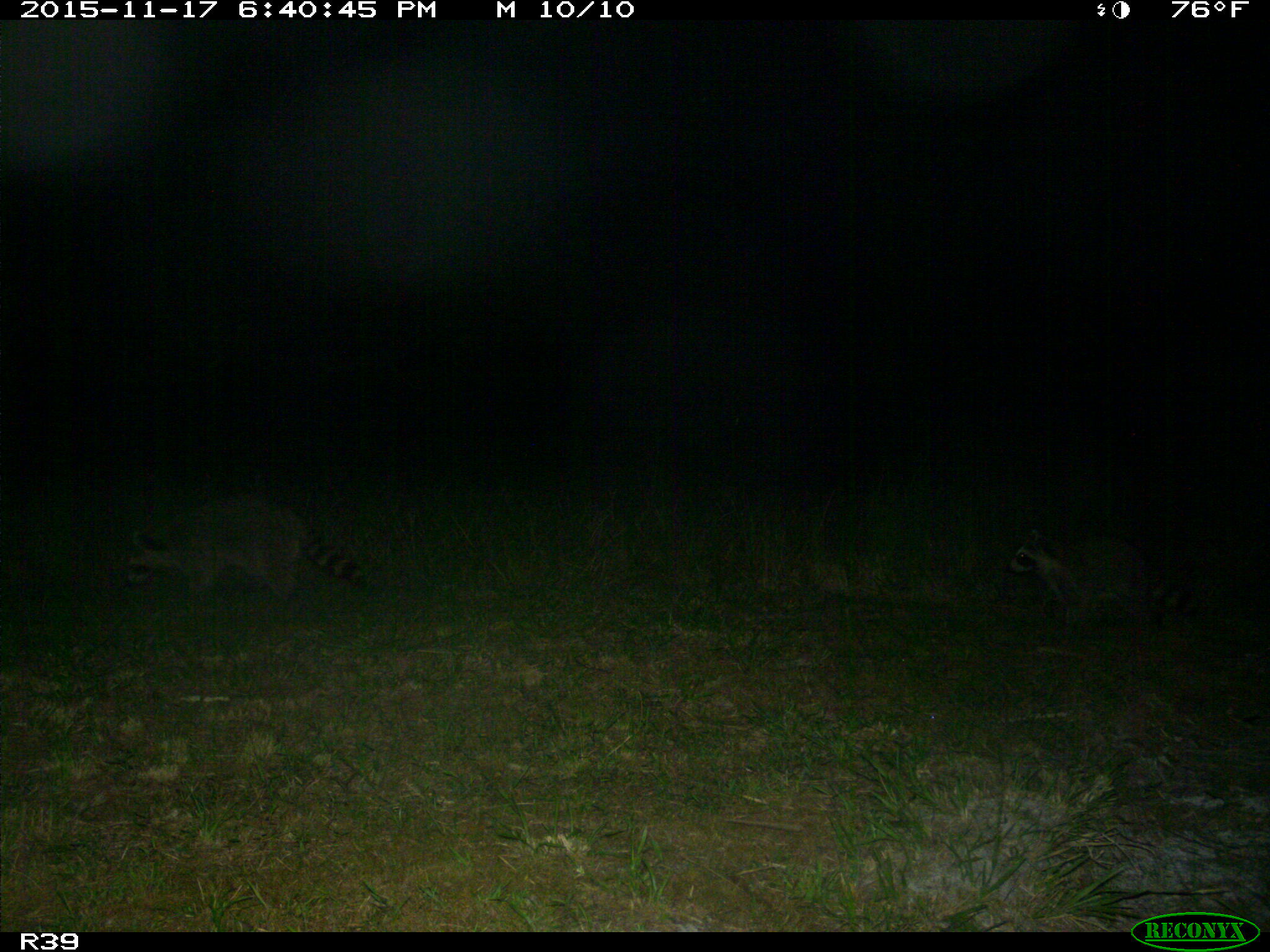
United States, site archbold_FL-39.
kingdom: Animalia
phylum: Chordata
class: Mammalia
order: Carnivora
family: Procyonidae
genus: Procyon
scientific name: Procyon lotor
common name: common raccoon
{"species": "Procyon lotor (common raccoon)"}